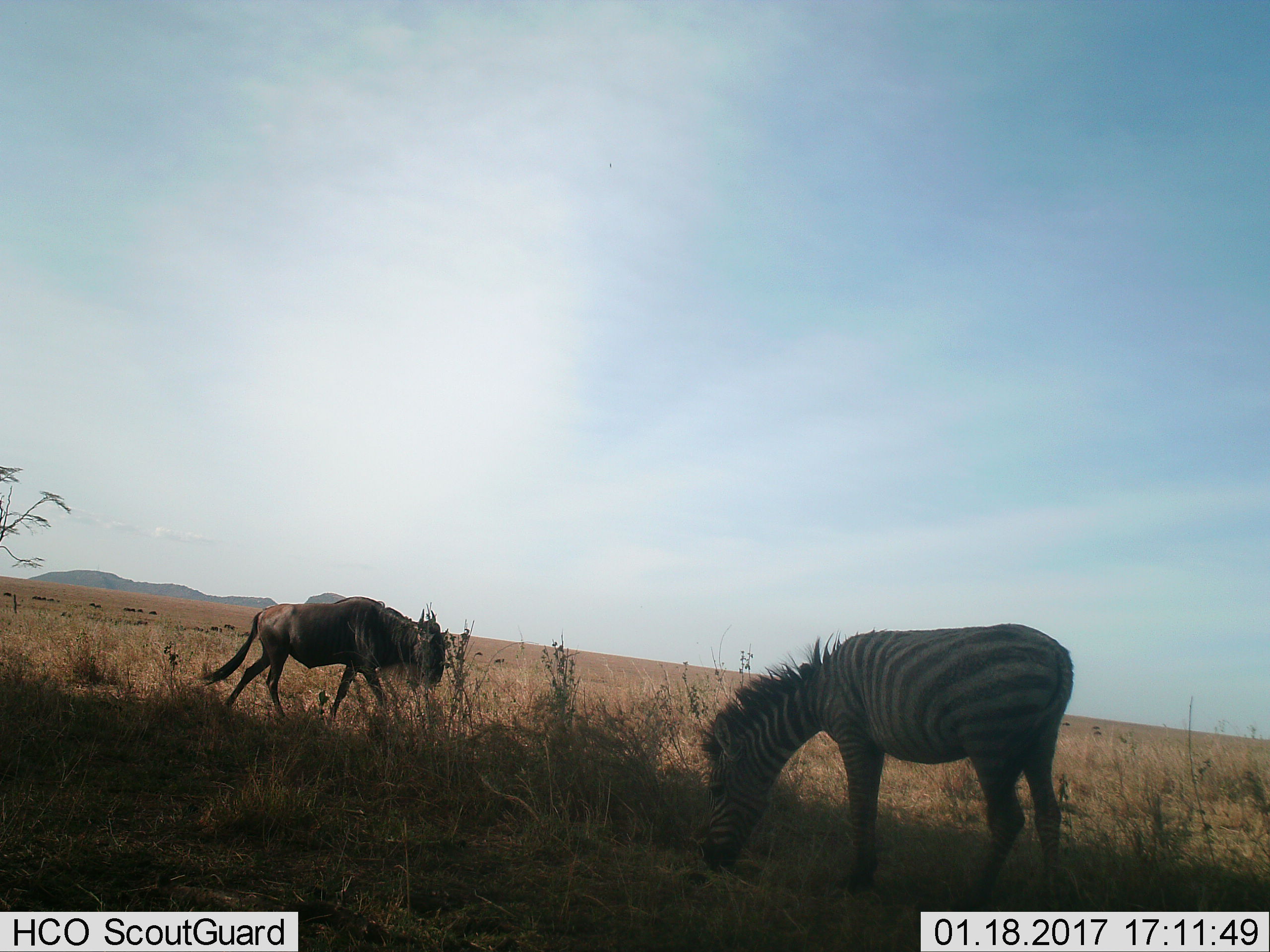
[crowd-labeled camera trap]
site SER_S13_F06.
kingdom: Animalia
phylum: Chordata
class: Mammalia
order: Artiodactyla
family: Bovidae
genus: Connochaetes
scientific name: Connochaetes taurinus taurinus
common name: blue wildebeest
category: wildebeestblue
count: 11-50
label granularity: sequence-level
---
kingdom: Animalia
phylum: Chordata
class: Mammalia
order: Perissodactyla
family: Equidae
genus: Equus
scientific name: Equus quagga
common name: plains zebra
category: zebraplains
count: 1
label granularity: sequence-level